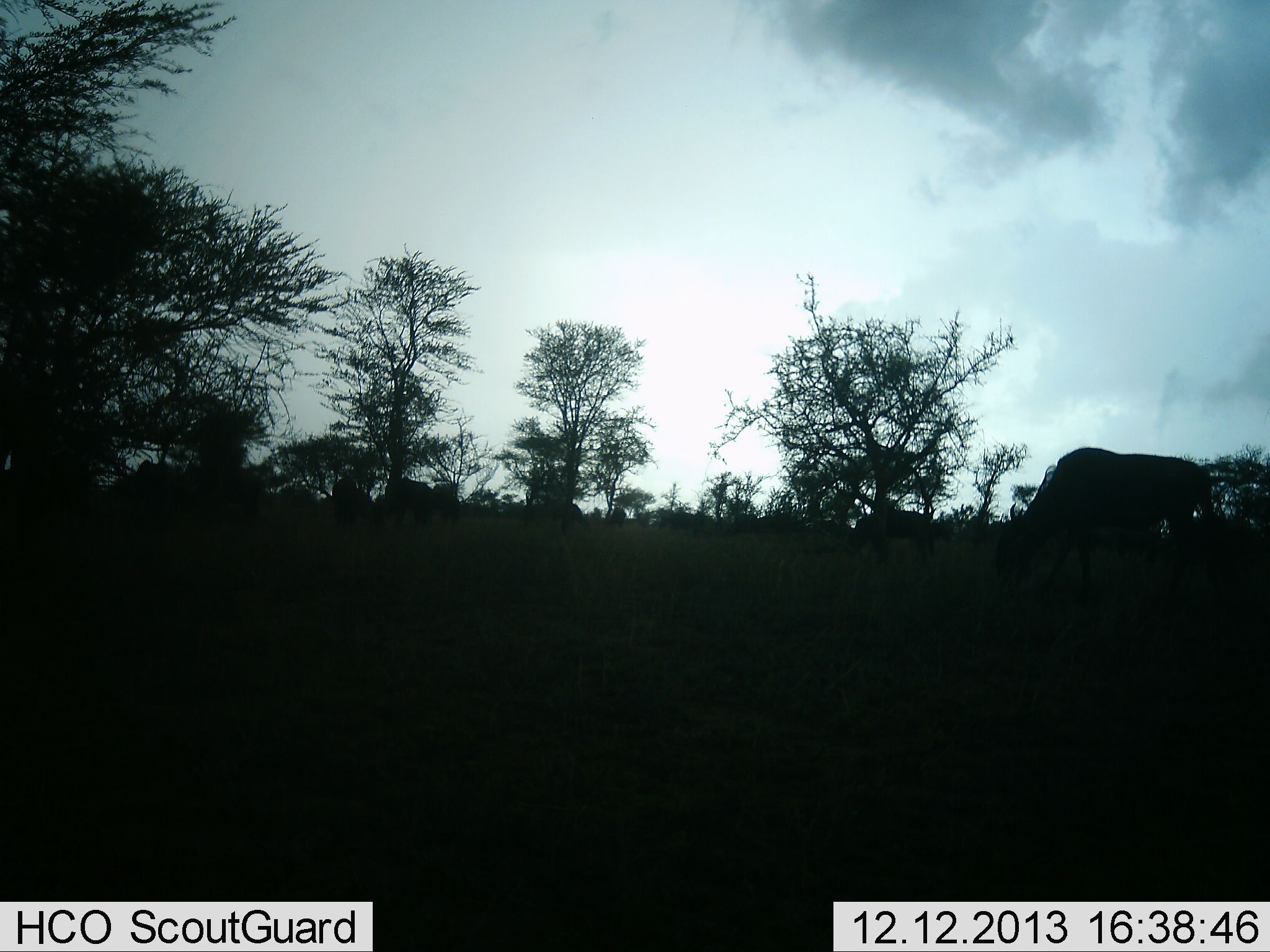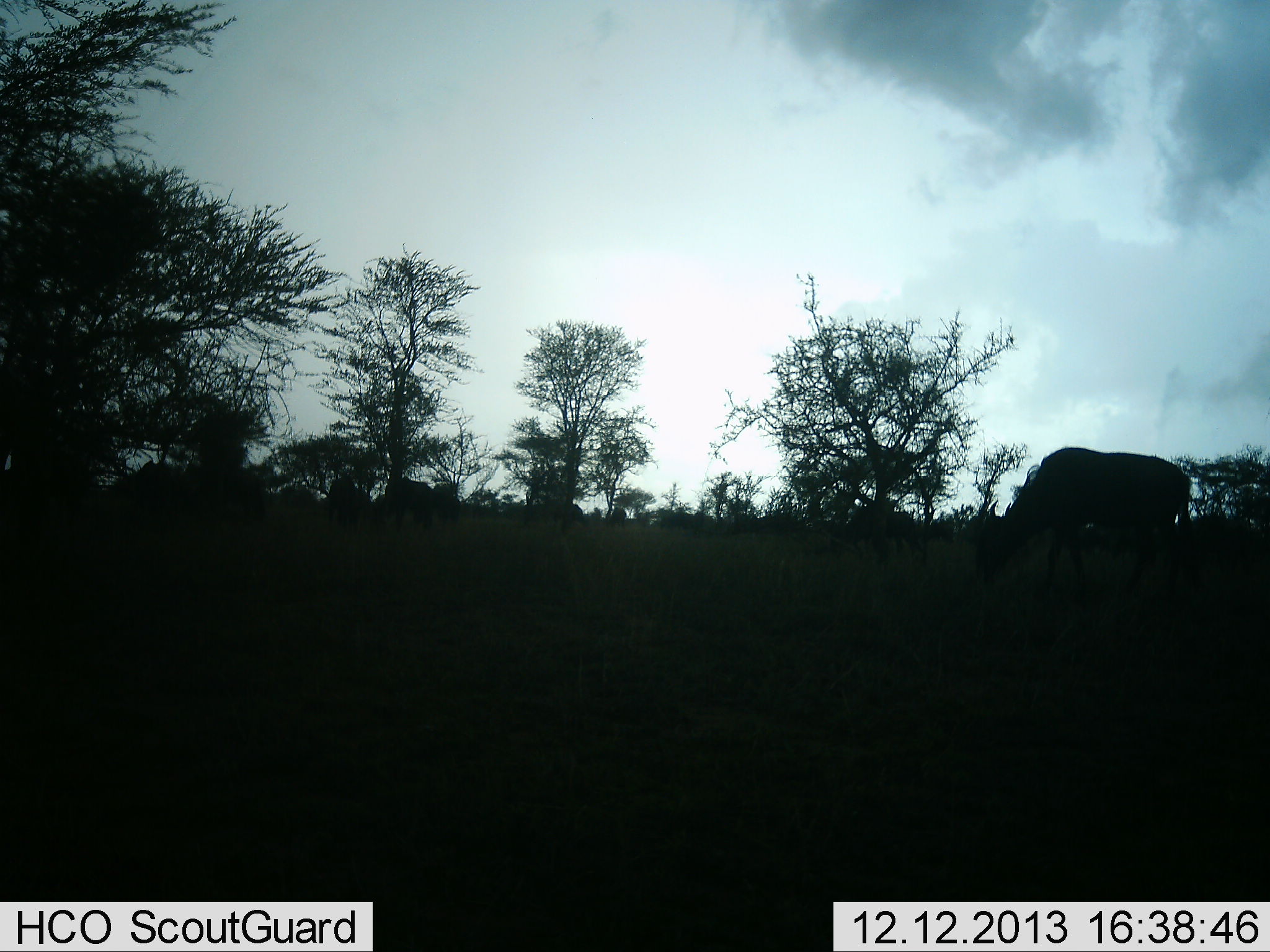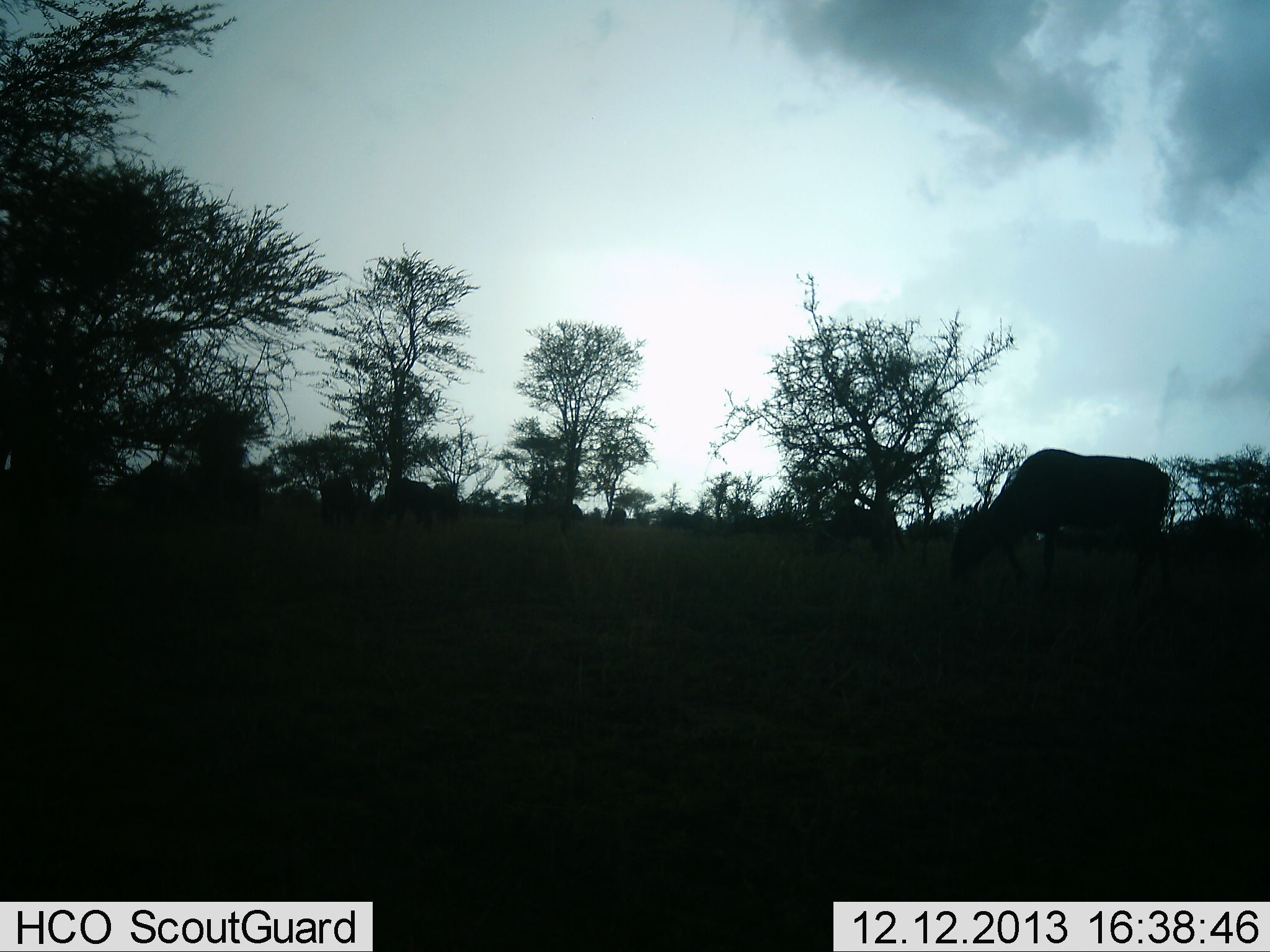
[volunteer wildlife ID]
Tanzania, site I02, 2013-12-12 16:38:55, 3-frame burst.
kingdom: Animalia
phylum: Chordata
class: Mammalia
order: Artiodactyla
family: Bovidae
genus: Connochaetes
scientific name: Connochaetes taurinus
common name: blue wildebeest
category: wildebeest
Wildebeest (blue wildebeest) (Connochaetes taurinus), count 7. Behavior (volunteer vote fractions): standing 20%, resting 0%, moving 80%, interacting 0%. Young present (vote fraction): 20%. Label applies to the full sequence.